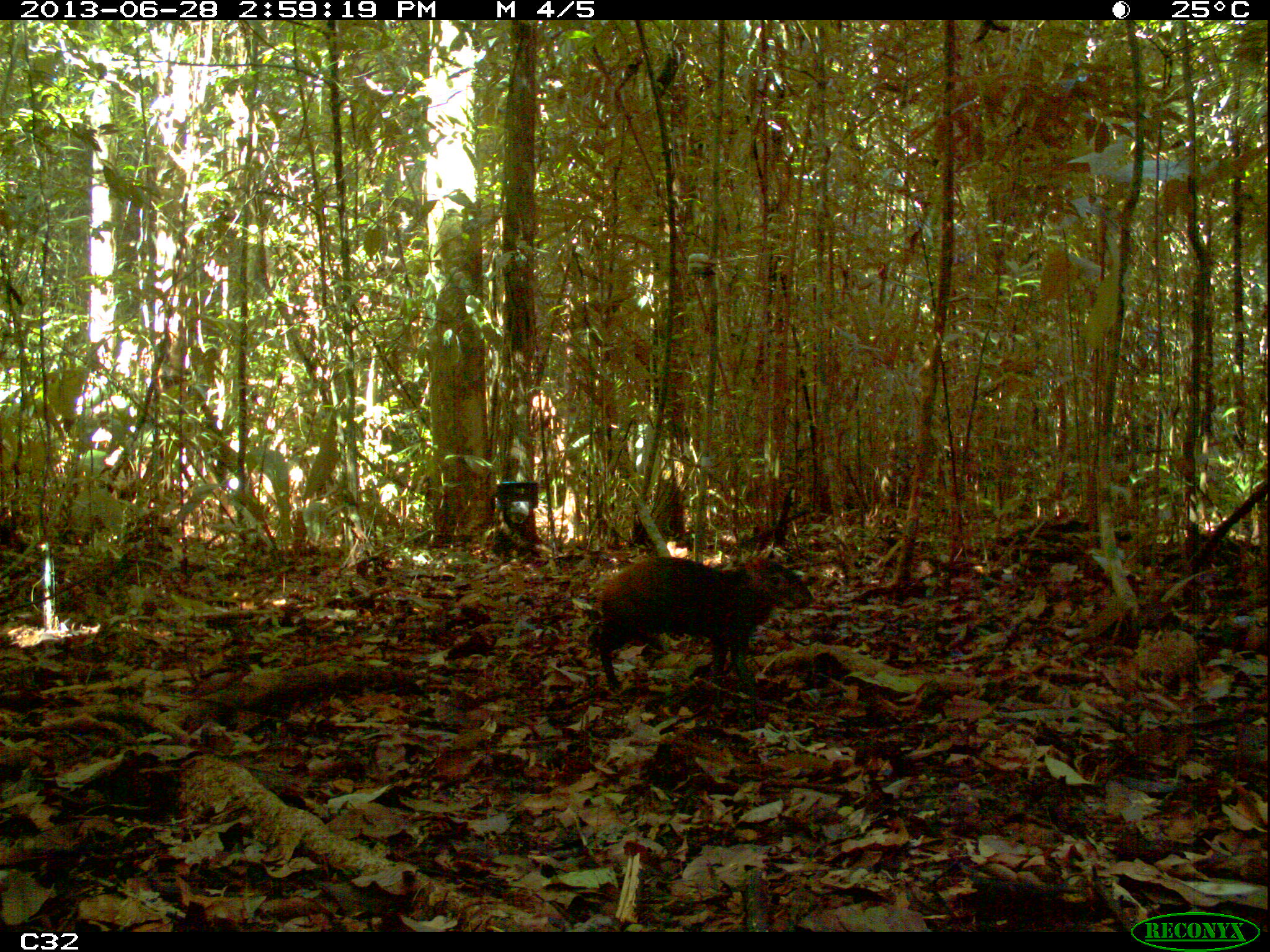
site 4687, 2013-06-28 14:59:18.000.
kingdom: Animalia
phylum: Chordata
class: Mammalia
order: Rodentia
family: Dasyproctidae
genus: Dasyprocta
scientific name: Dasyprocta leporina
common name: red-rumped agouti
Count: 1.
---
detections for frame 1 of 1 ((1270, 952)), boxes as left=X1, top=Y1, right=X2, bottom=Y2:
dasyprocta leporina: left=587, top=556, right=813, bottom=696